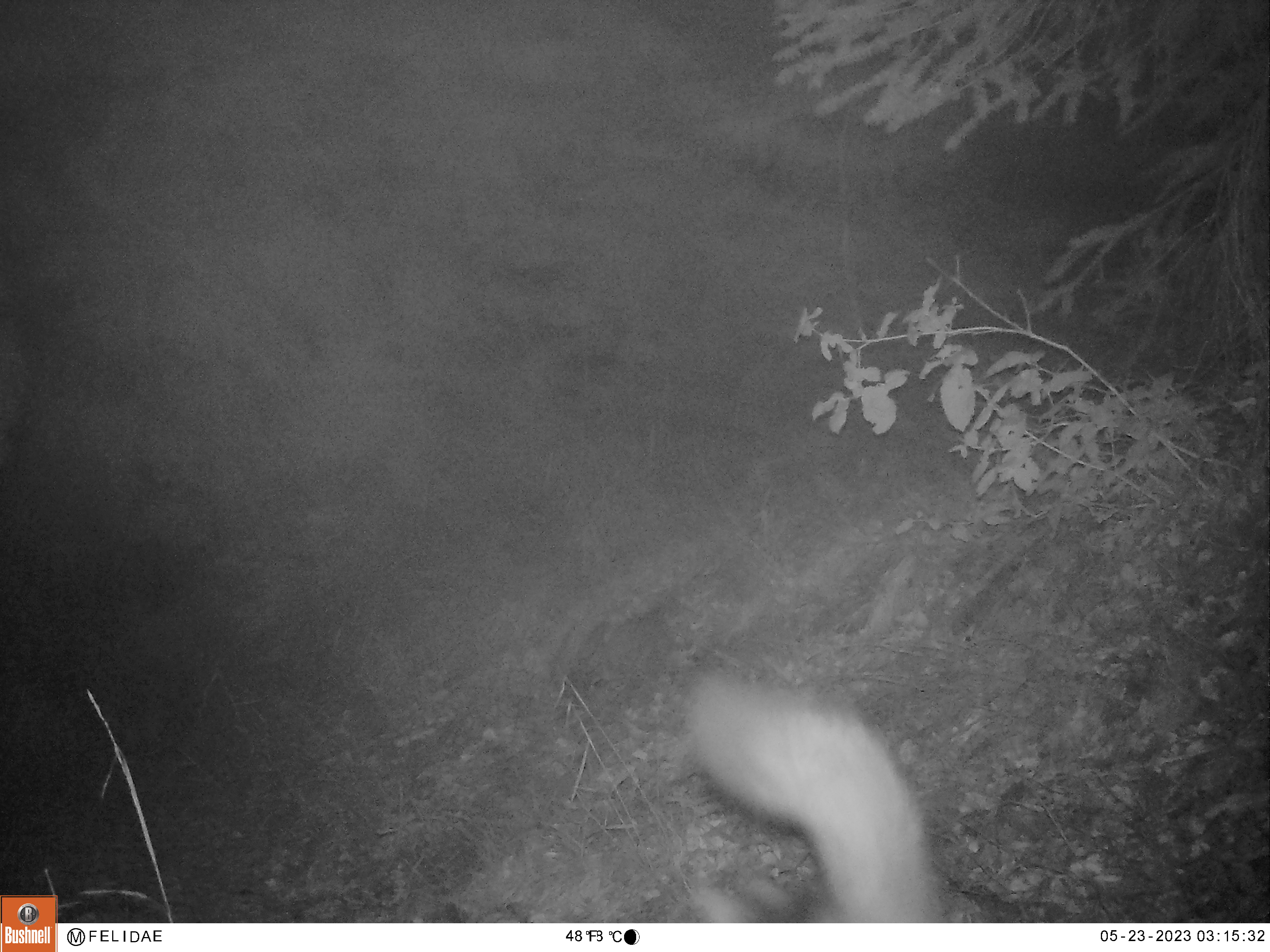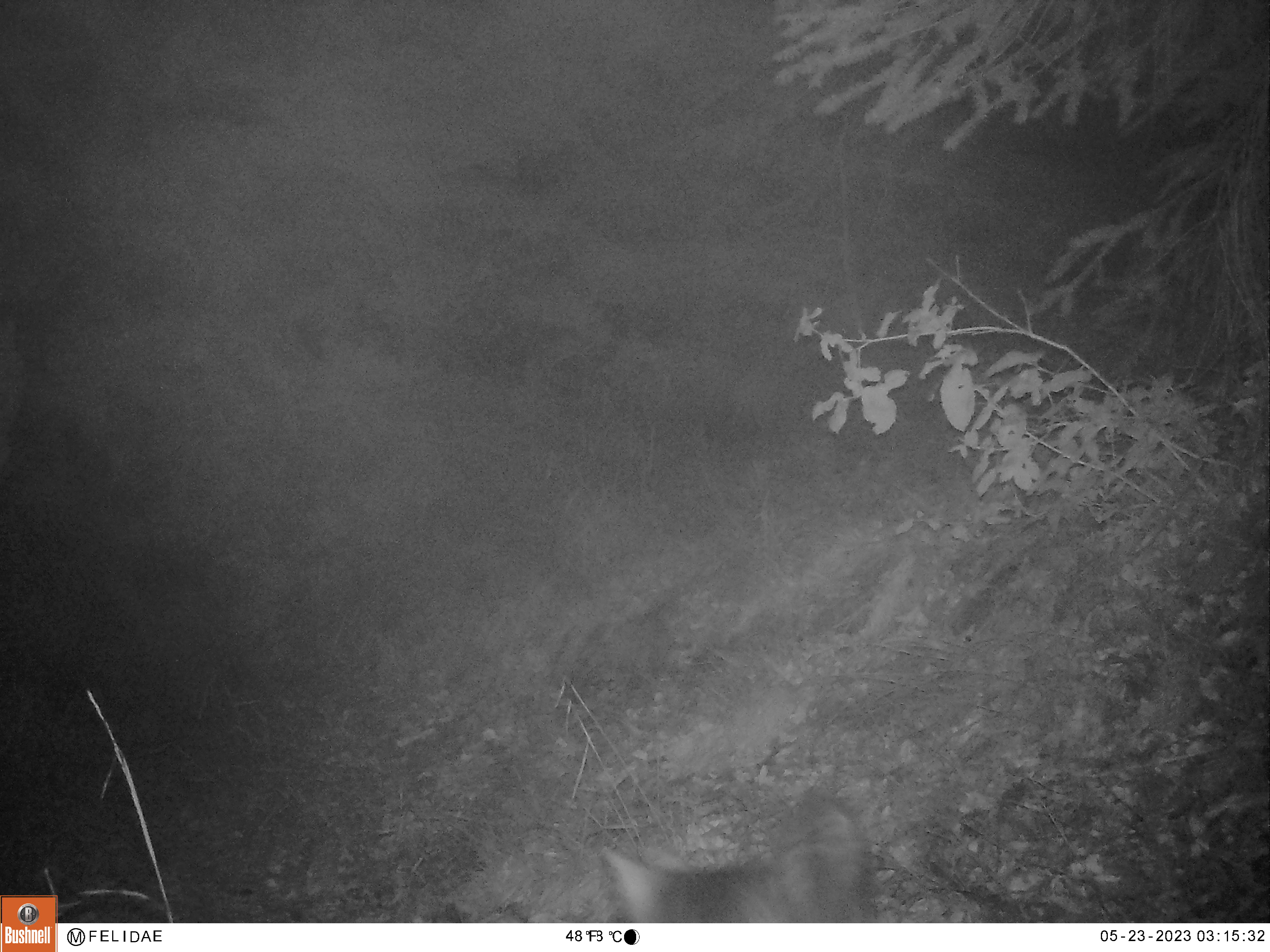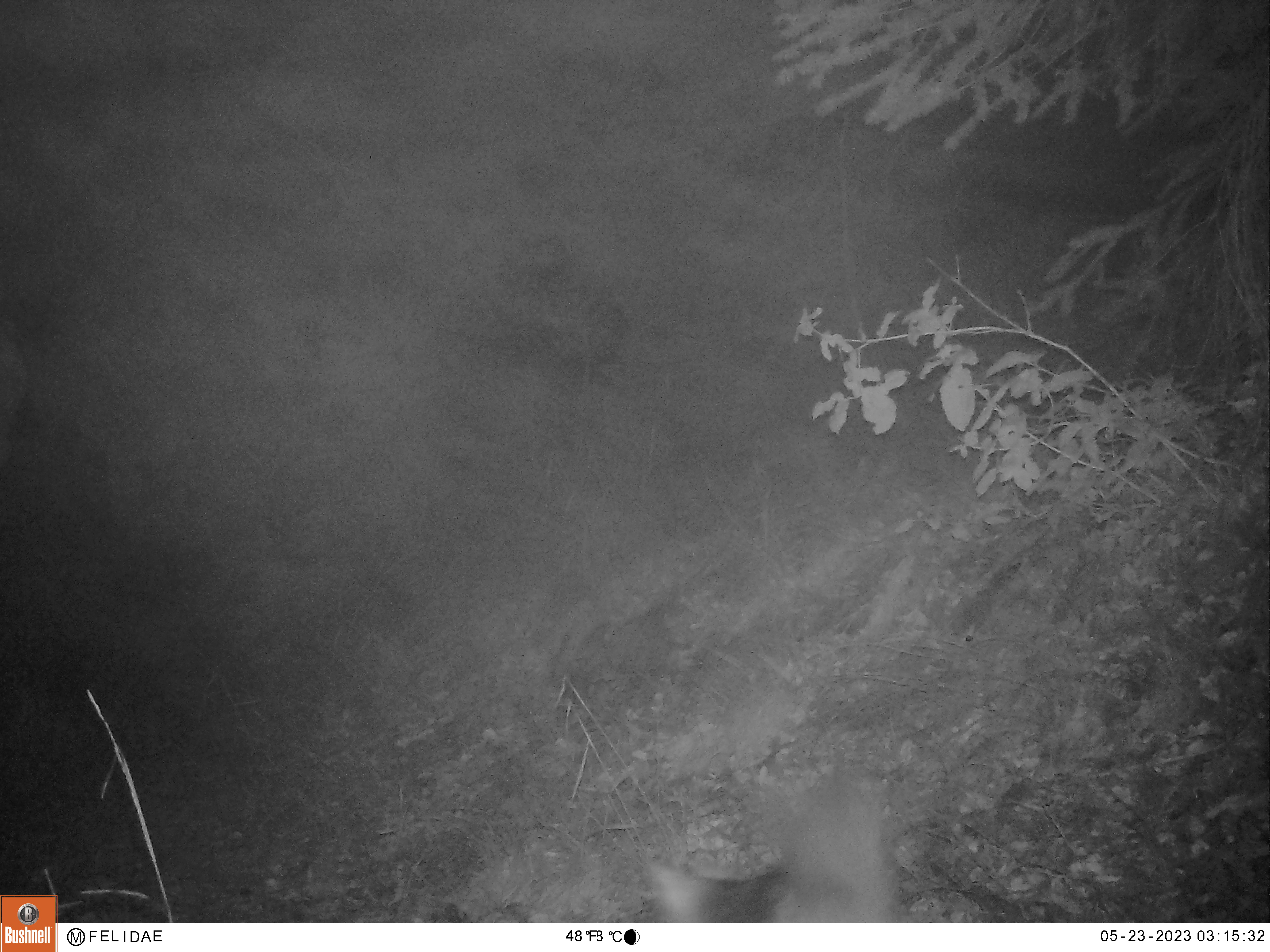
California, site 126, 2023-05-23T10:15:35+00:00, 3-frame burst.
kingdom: Animalia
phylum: Chordata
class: Mammalia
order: Carnivora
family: Canidae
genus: Urocyon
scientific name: Urocyon cinereoargenteus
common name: gray fox